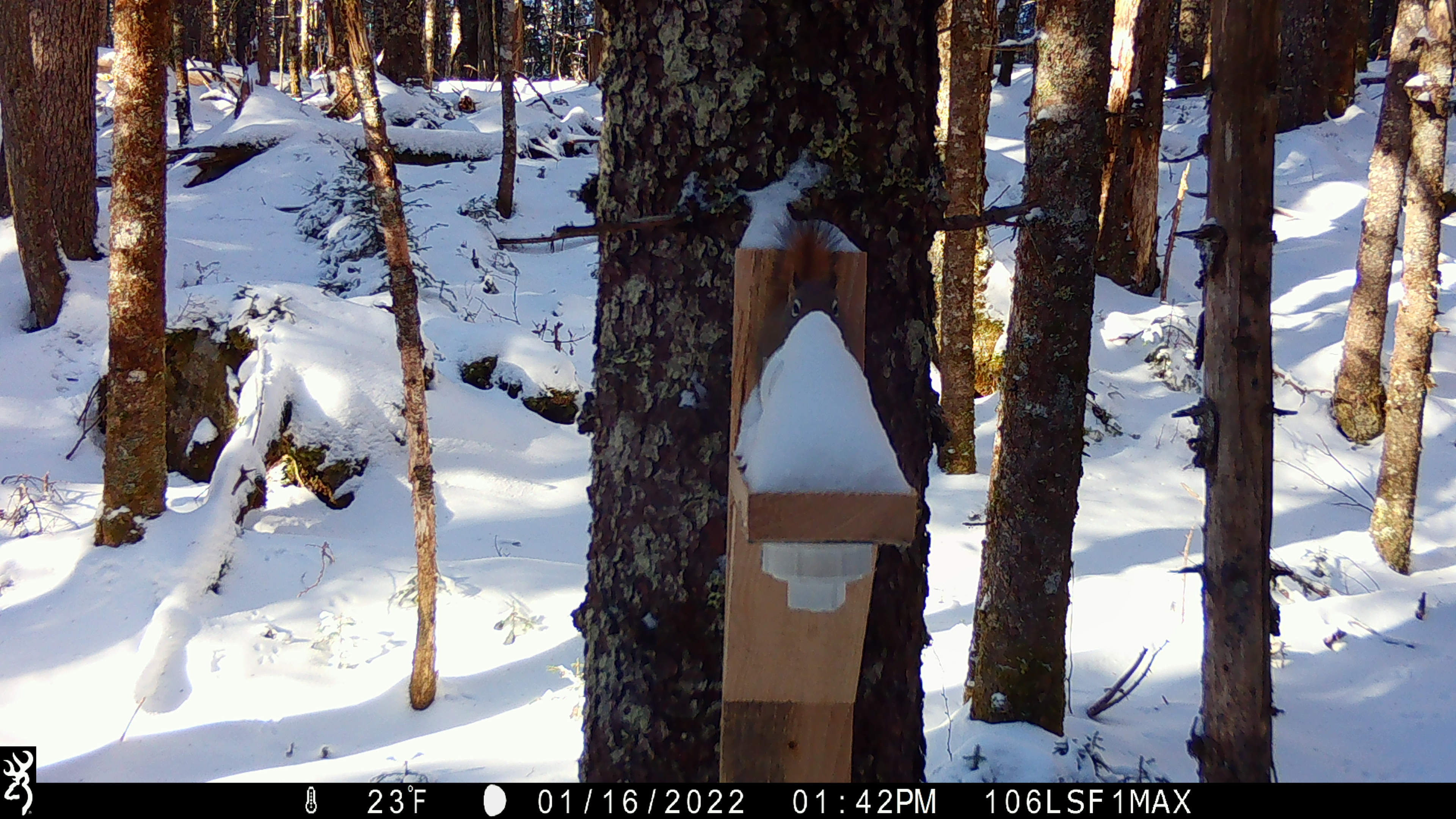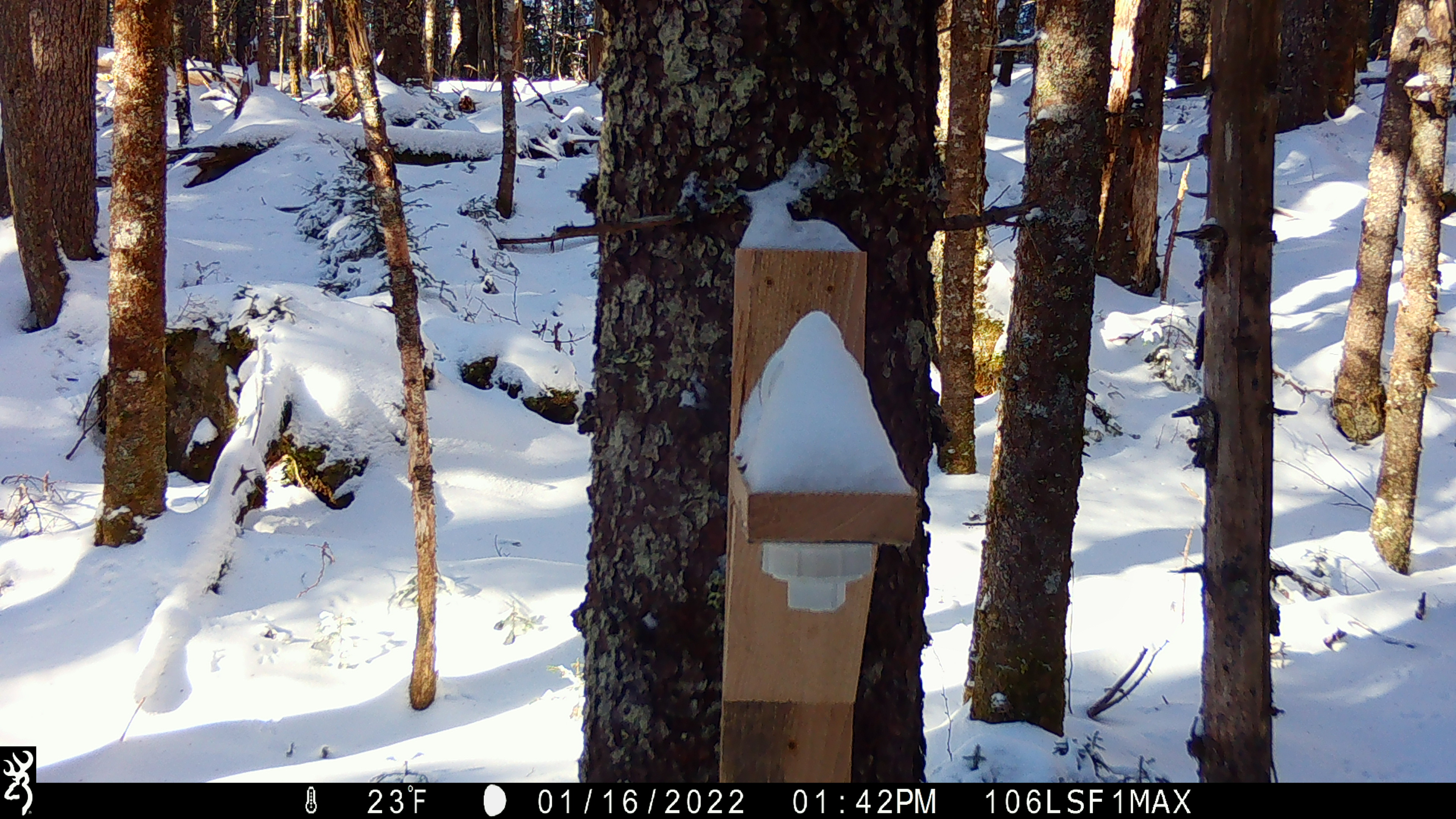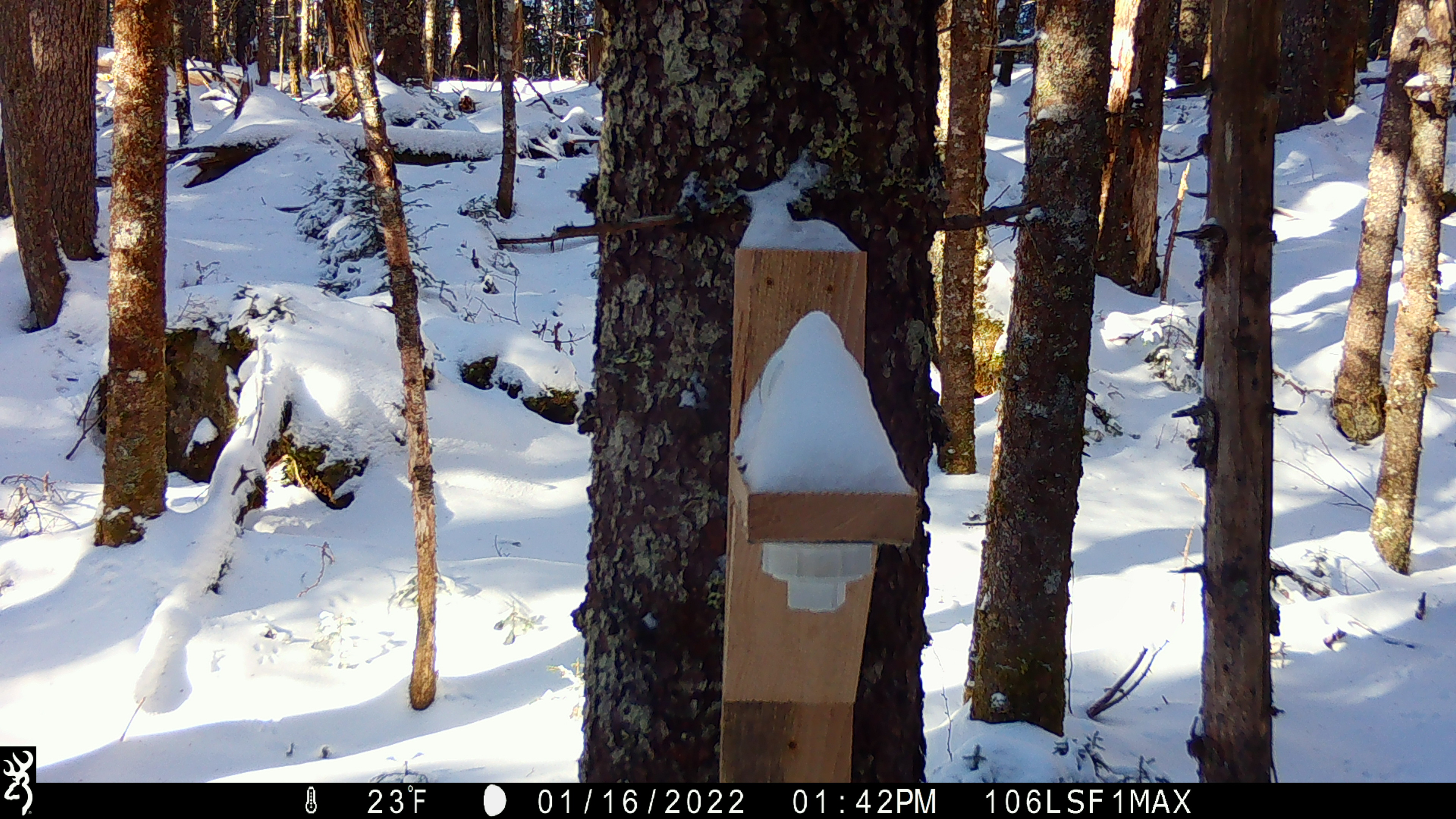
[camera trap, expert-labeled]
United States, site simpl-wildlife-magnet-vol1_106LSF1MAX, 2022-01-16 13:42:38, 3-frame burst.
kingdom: Animalia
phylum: Chordata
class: Mammalia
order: Rodentia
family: Sciuridae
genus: Tamiasciurus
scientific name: Tamiasciurus hudsonicus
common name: red squirrel